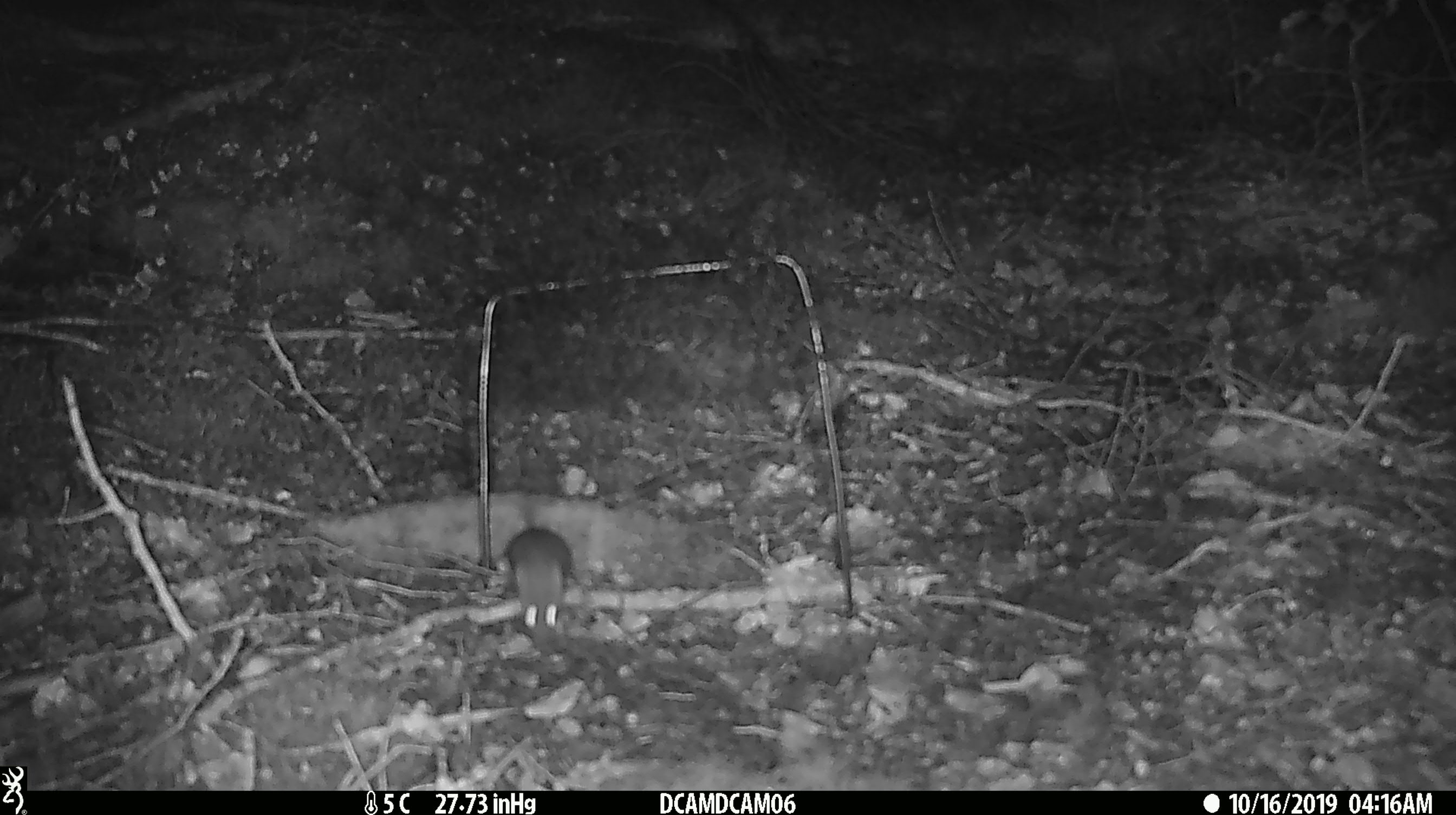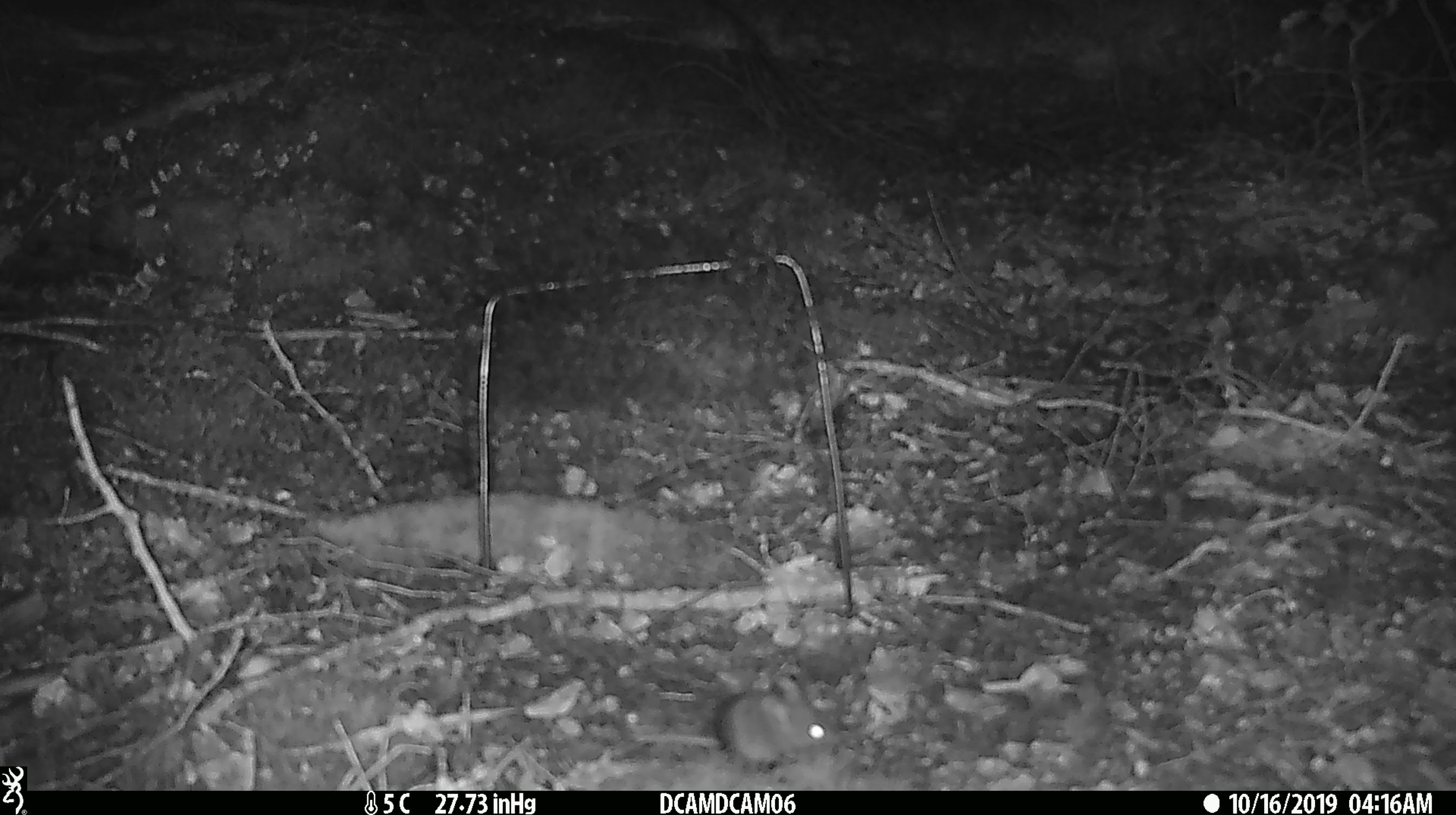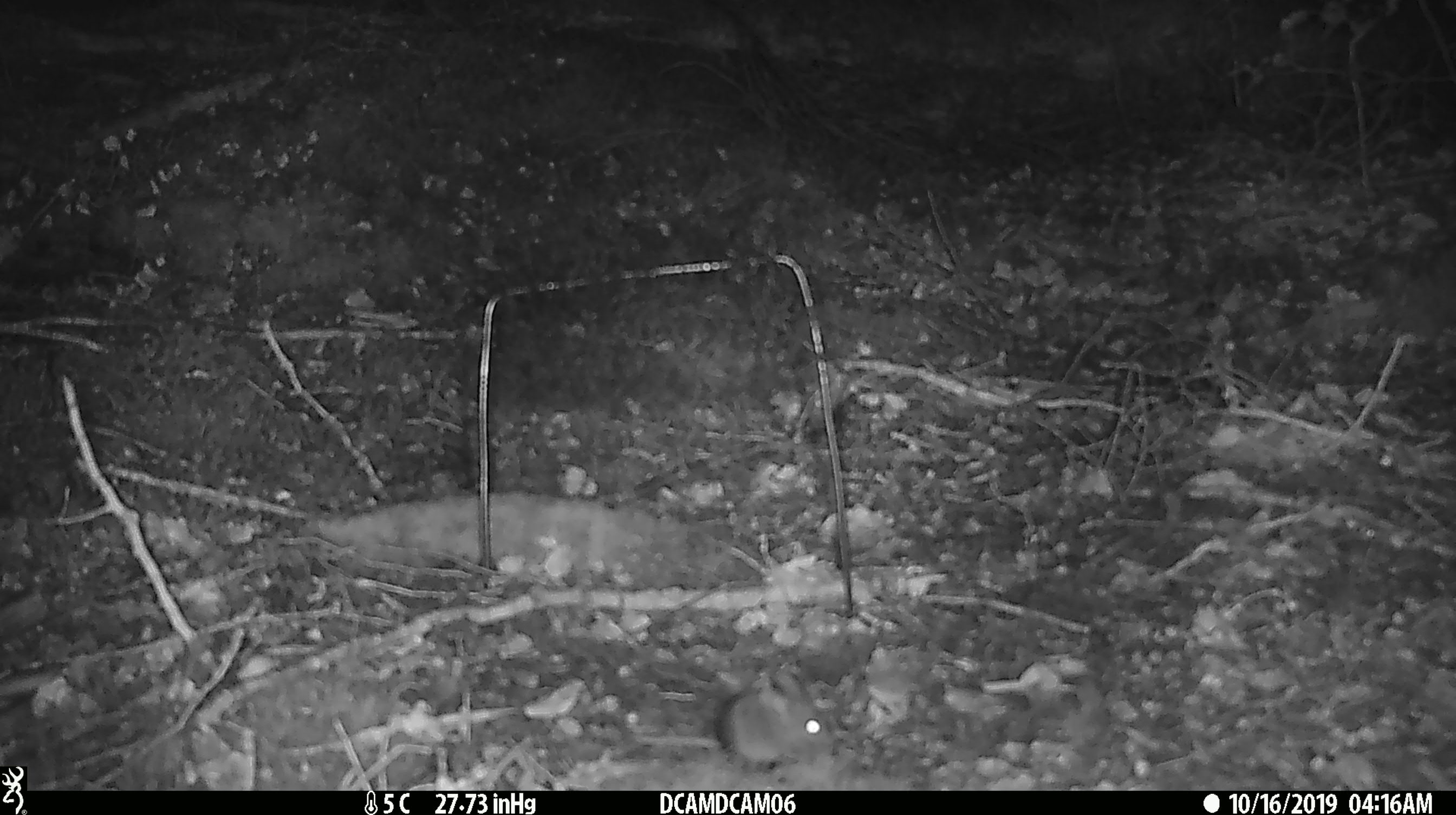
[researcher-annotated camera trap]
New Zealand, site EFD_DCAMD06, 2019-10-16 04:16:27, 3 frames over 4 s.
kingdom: Animalia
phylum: Chordata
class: Mammalia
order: Rodentia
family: Muridae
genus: Mus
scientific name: Mus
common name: mouse